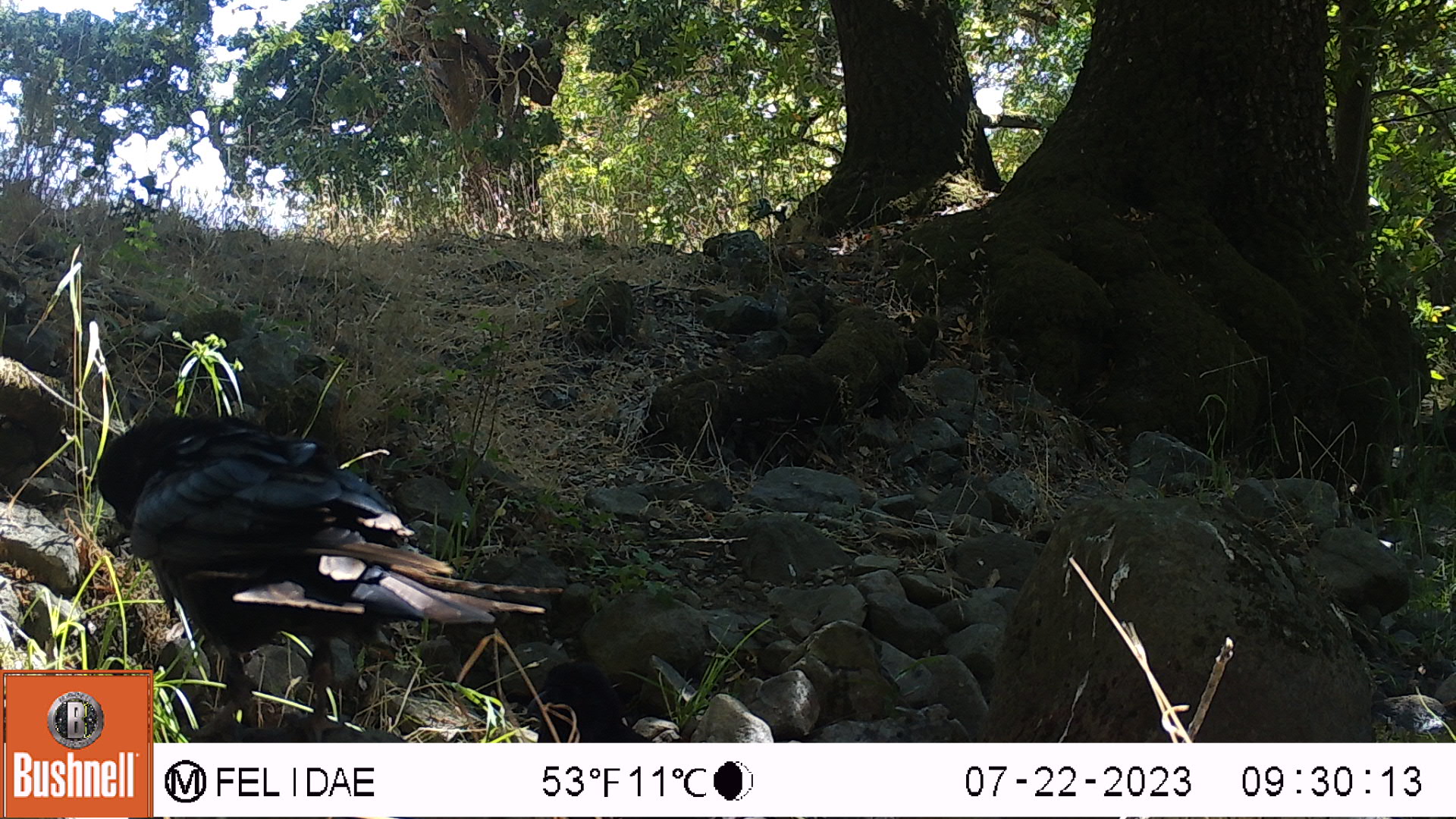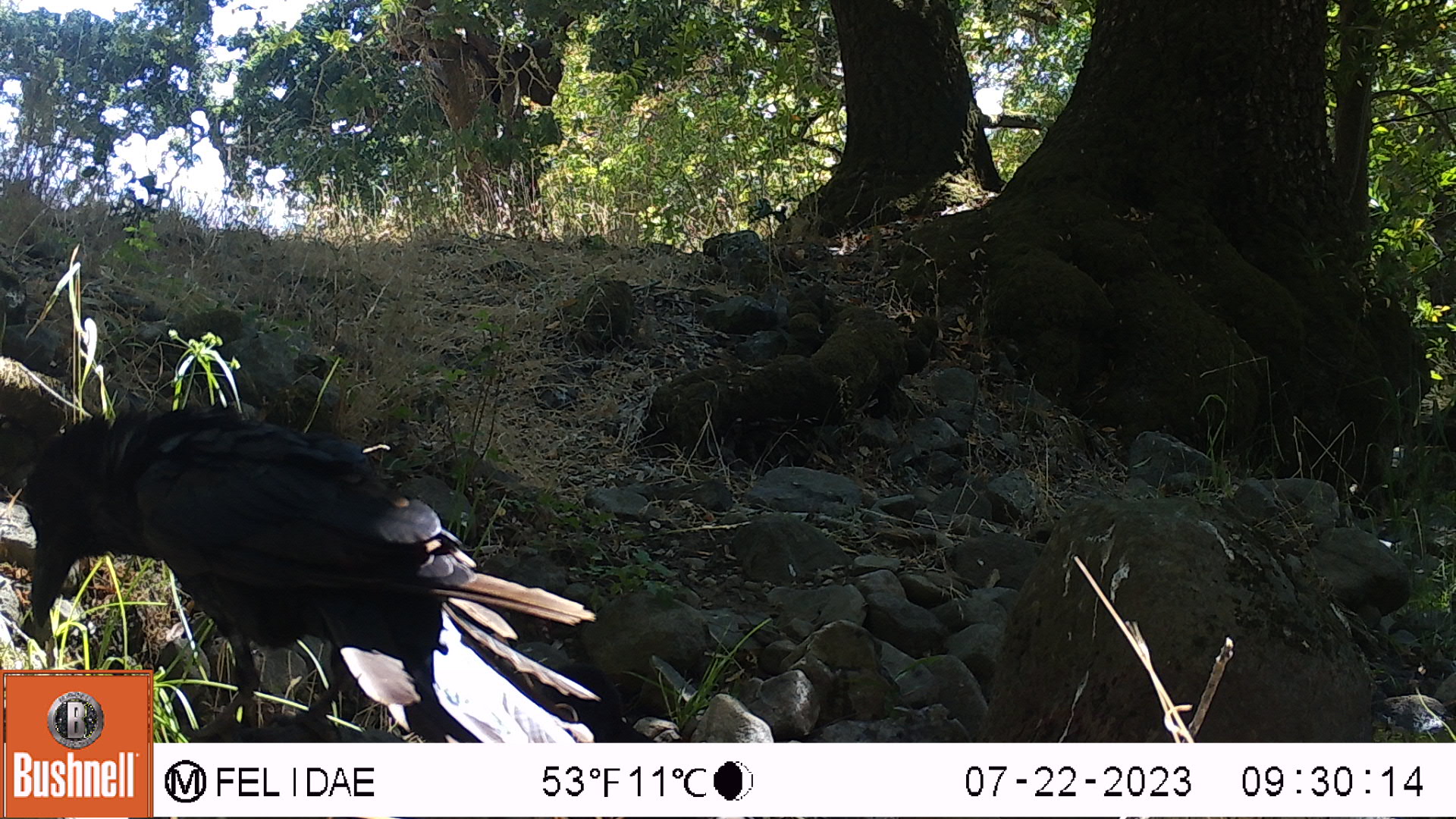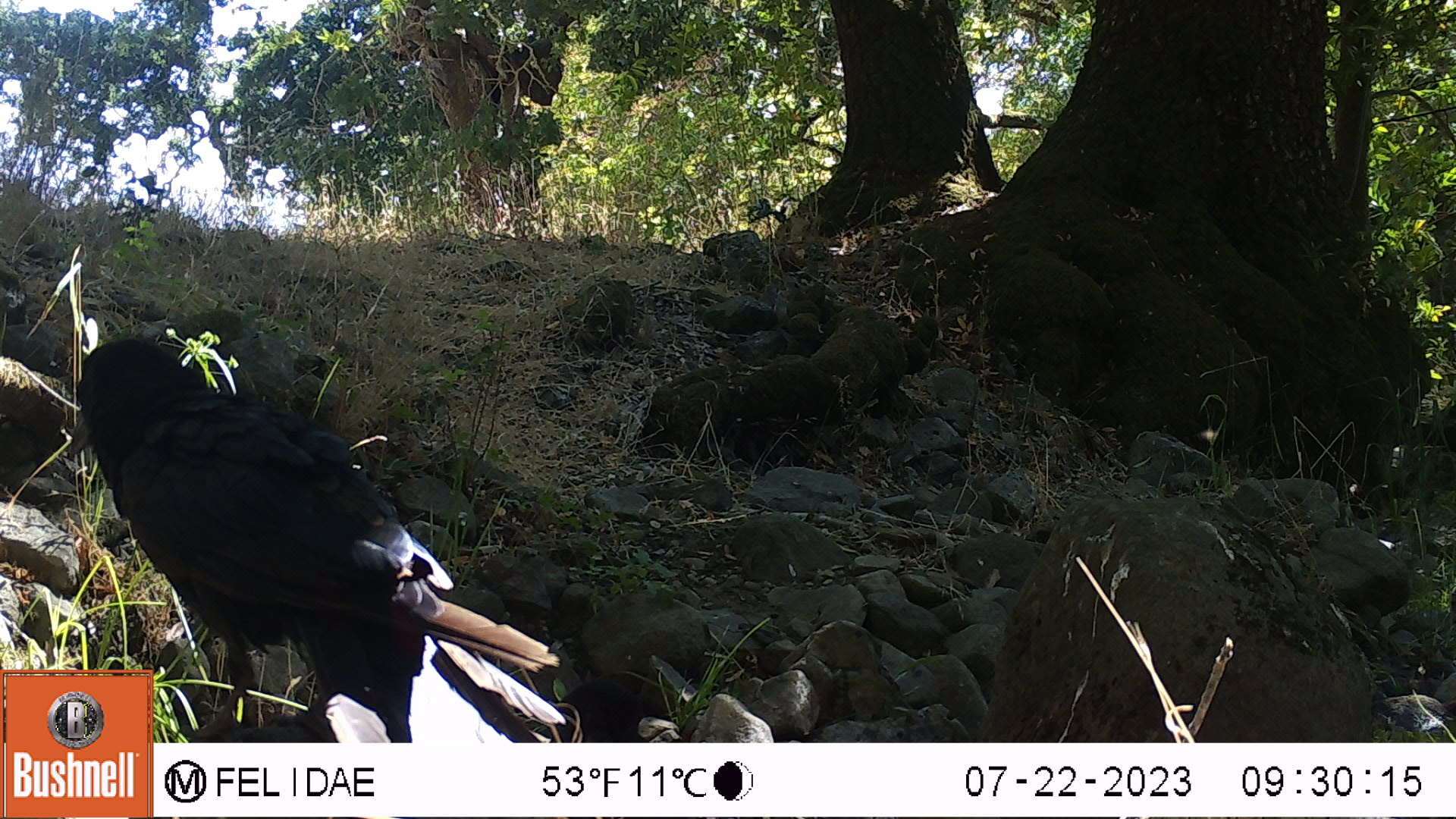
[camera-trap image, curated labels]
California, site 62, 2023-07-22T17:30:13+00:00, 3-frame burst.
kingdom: Animalia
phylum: Chordata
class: Aves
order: Passeriformes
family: Corvidae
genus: Corvus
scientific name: Corvus brachyrhynchos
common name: american crow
American crow (Corvus brachyrhynchos).